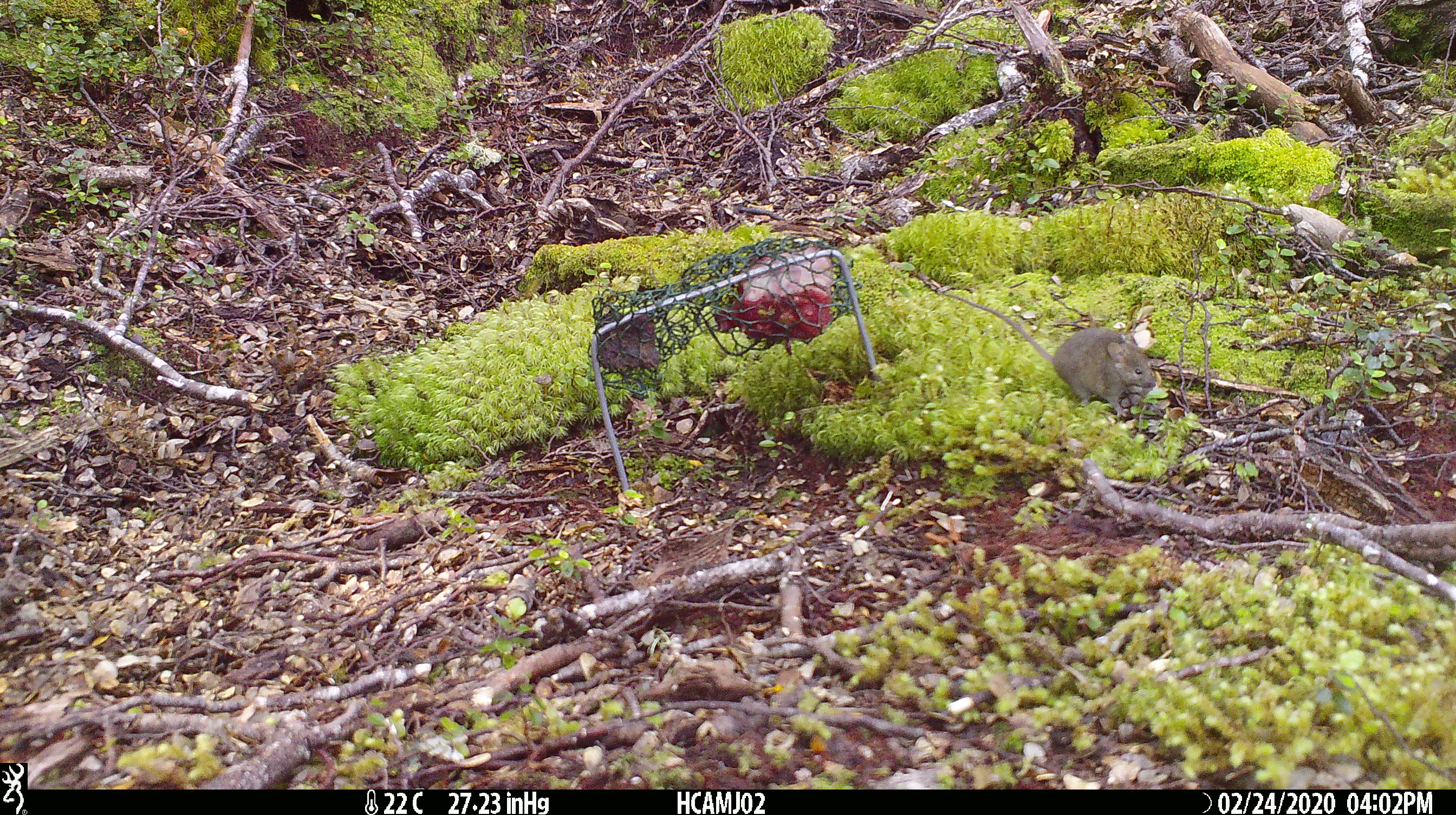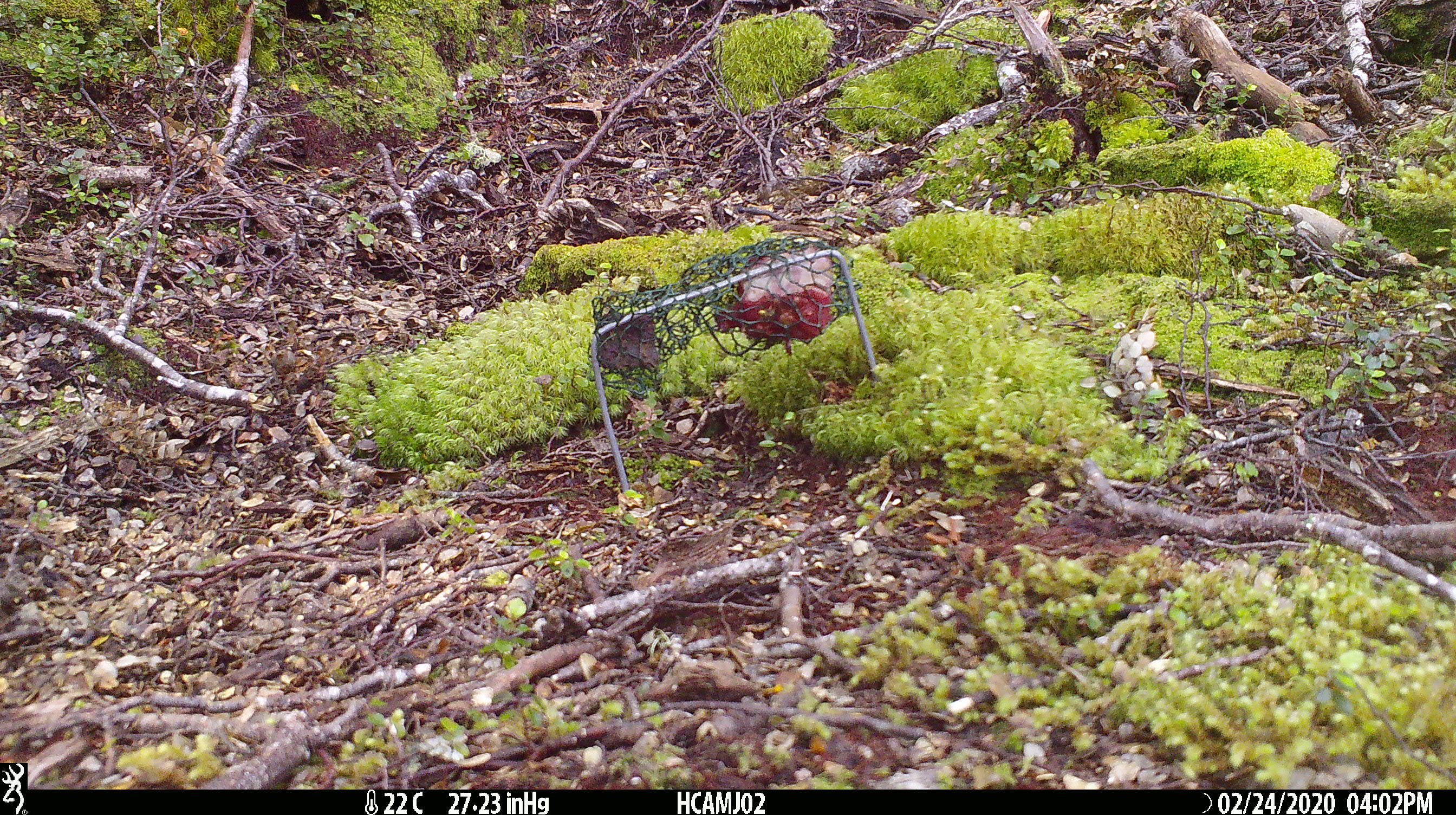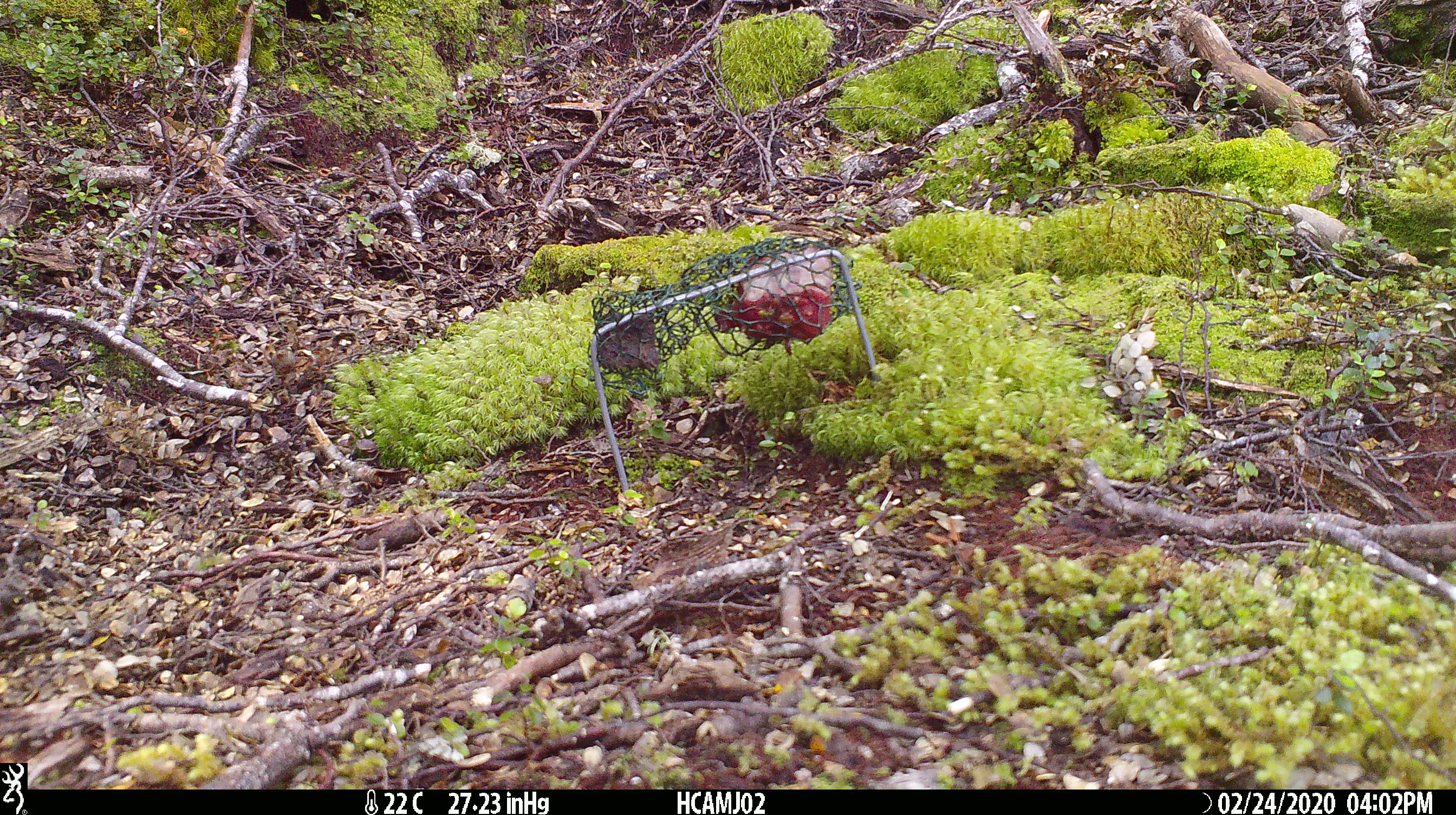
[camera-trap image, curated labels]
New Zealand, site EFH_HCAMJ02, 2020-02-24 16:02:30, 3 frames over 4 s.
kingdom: Animalia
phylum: Chordata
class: Mammalia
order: Rodentia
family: Muridae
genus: Mus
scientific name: Mus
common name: mouse